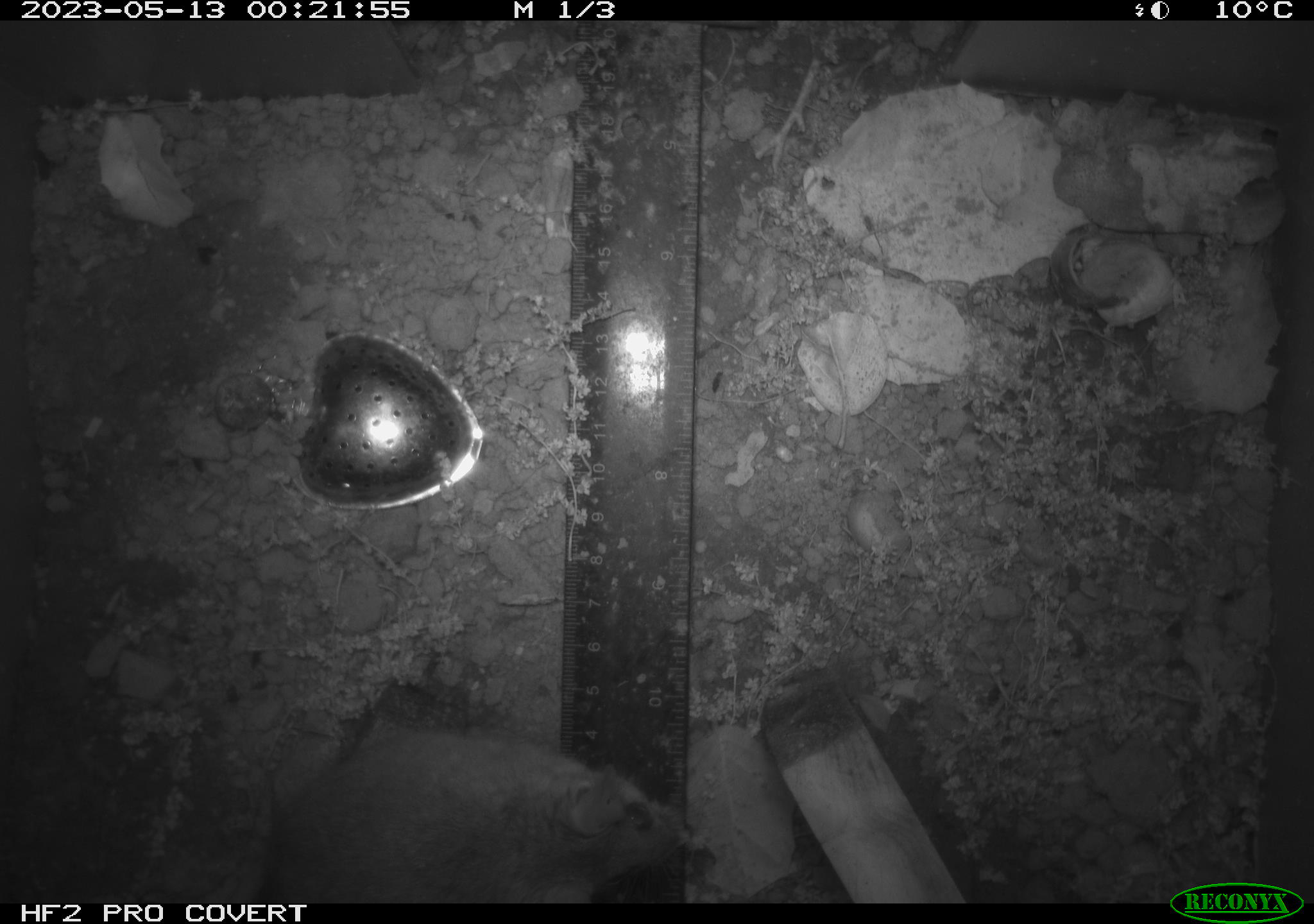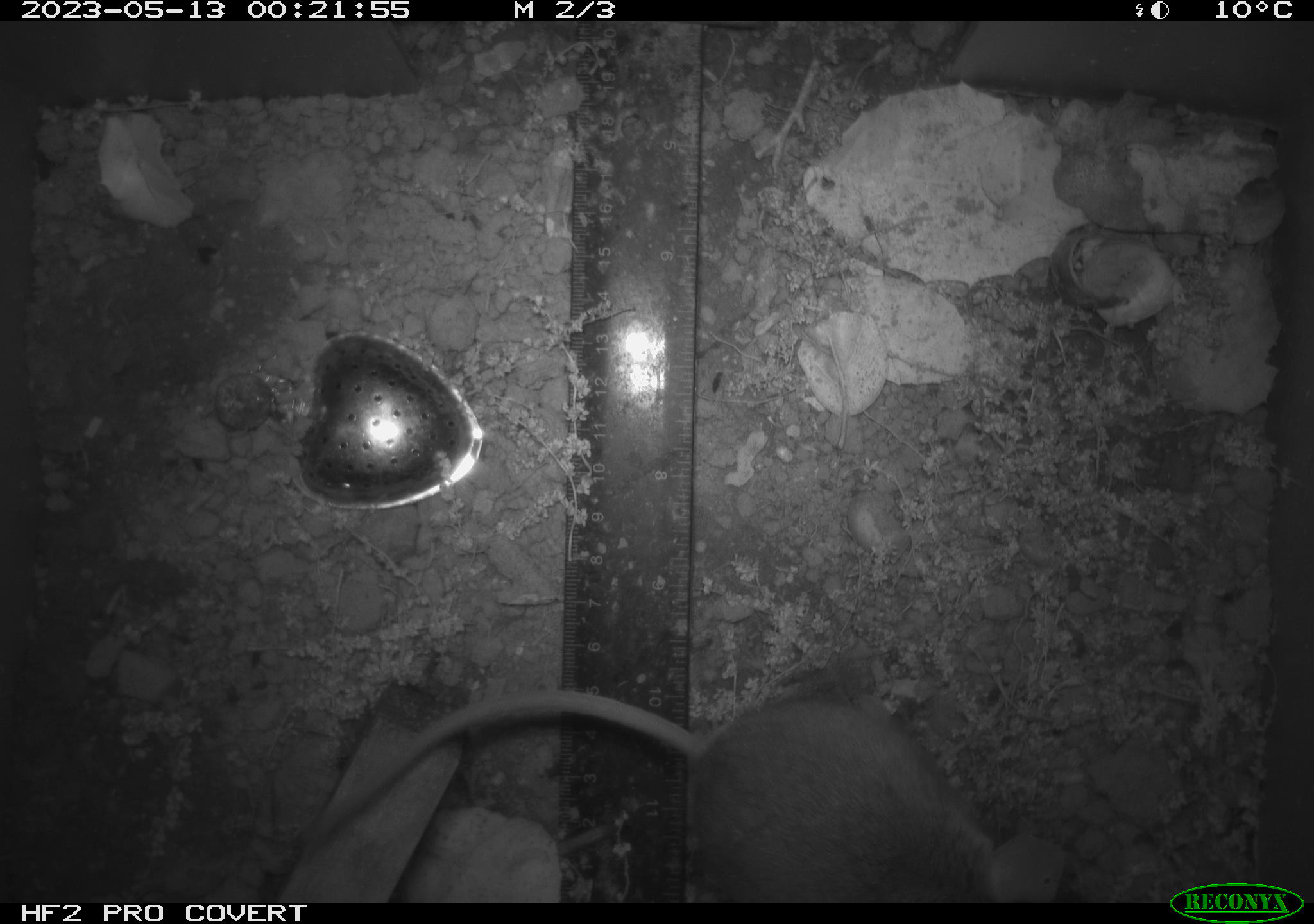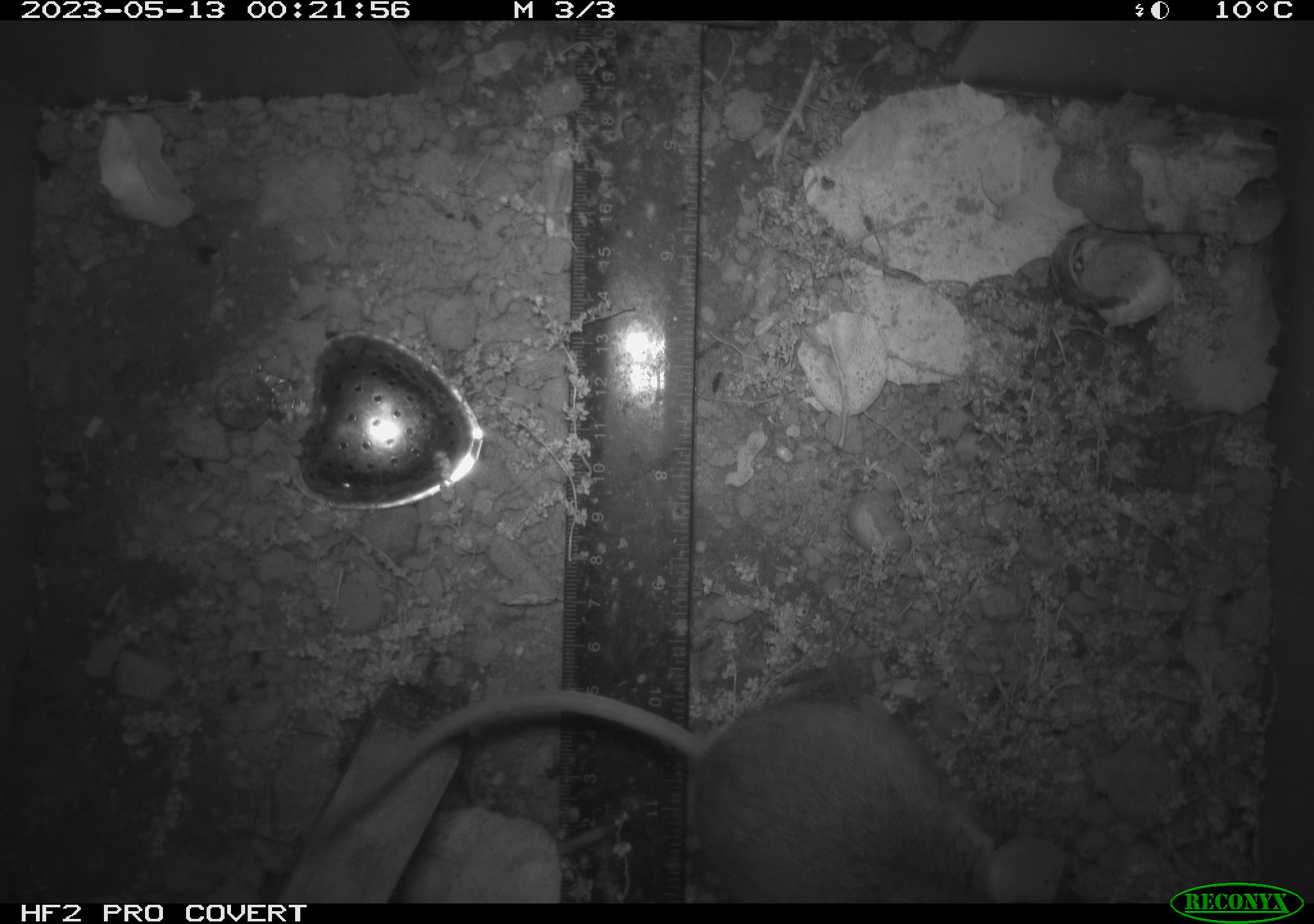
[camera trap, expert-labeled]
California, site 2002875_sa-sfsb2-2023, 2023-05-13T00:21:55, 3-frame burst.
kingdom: Animalia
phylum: Chordata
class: Mammalia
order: Rodentia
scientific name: Rodentia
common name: mouse species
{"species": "mouse species (Rodentia)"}